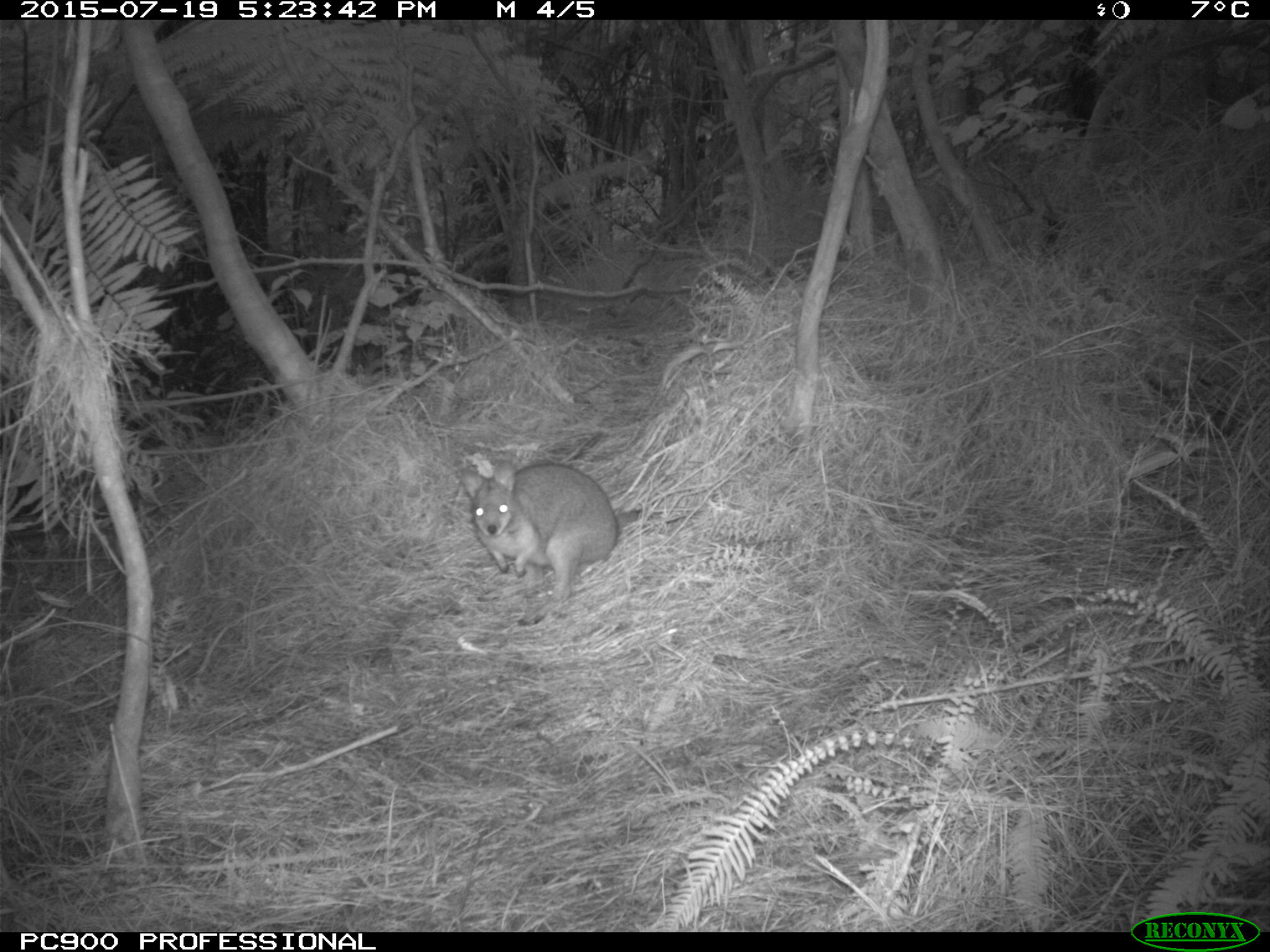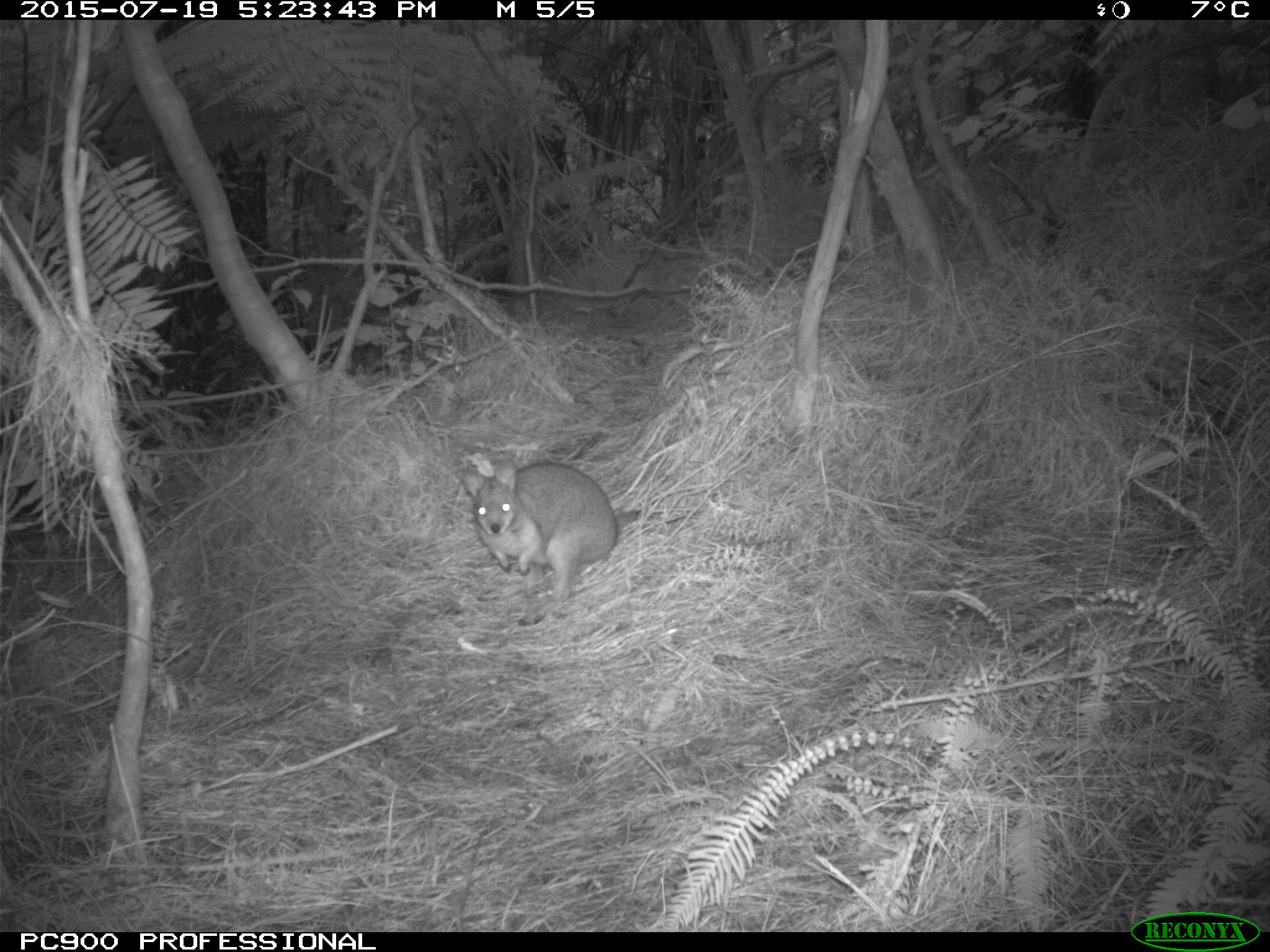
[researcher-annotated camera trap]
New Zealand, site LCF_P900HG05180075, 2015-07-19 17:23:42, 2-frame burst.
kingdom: Animalia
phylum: Chordata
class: Mammalia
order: Diprotodontia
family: Macropodidae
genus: Notamacropus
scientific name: Notamacropus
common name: wallaby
Wallaby (Notamacropus).